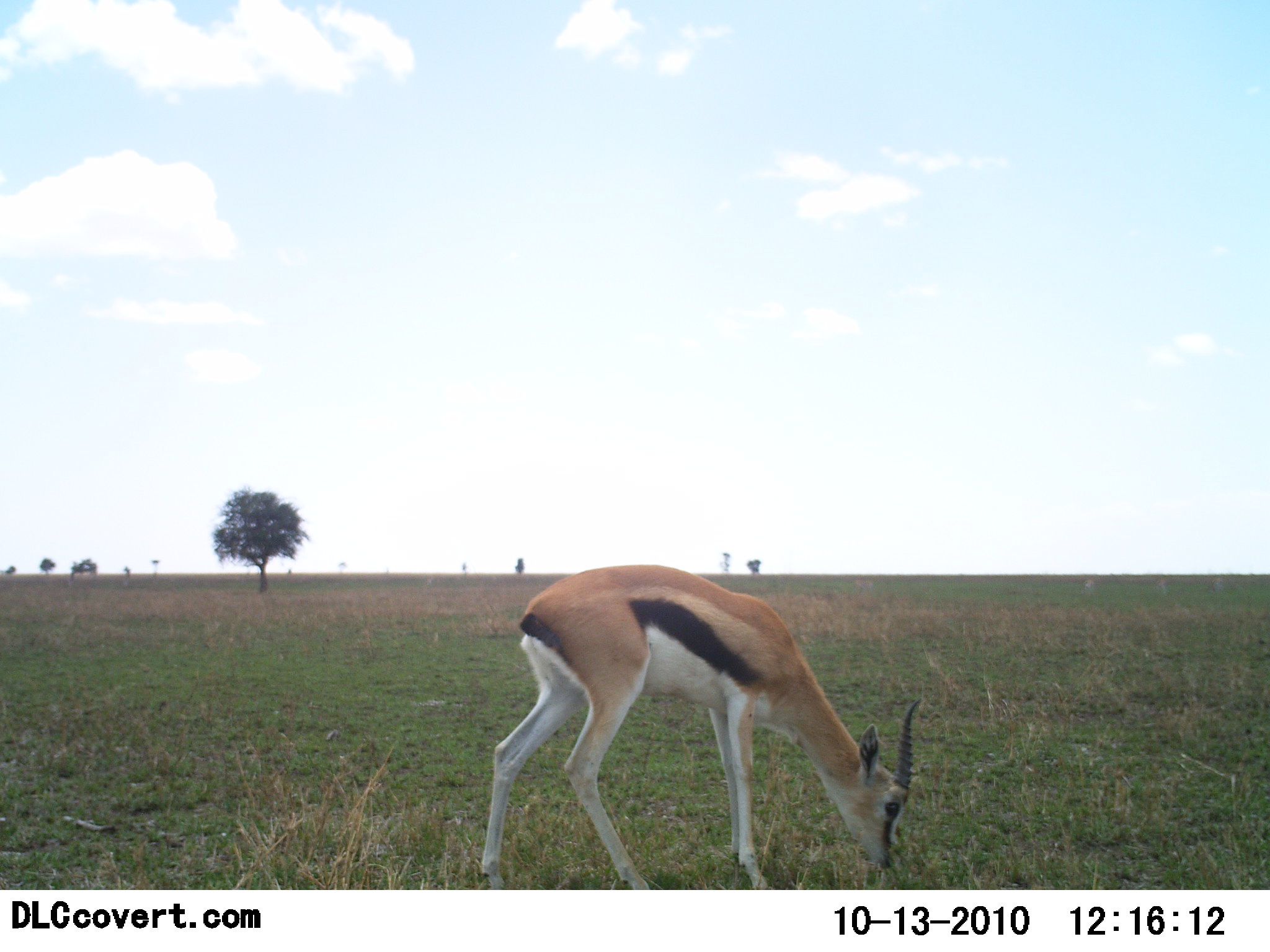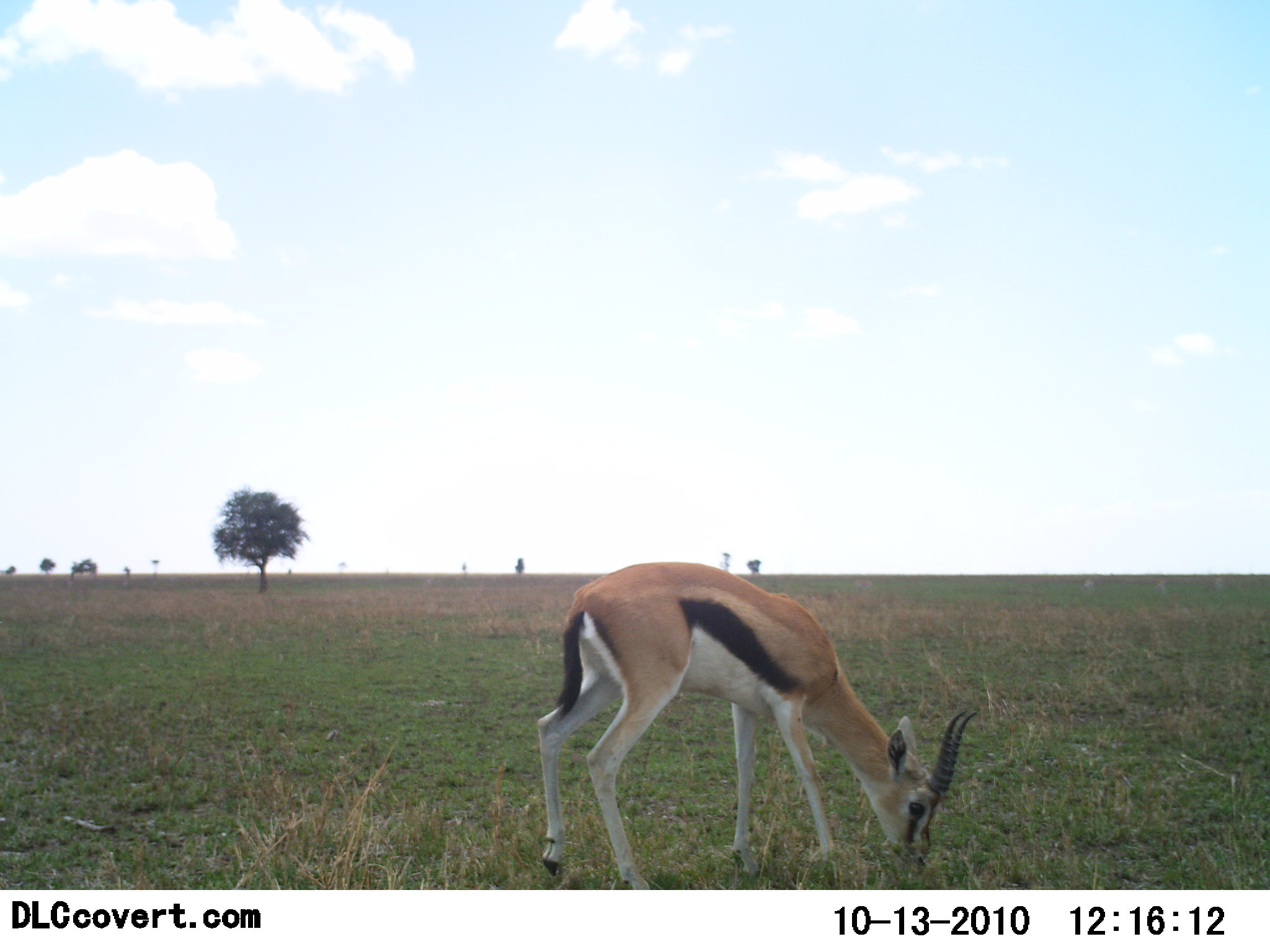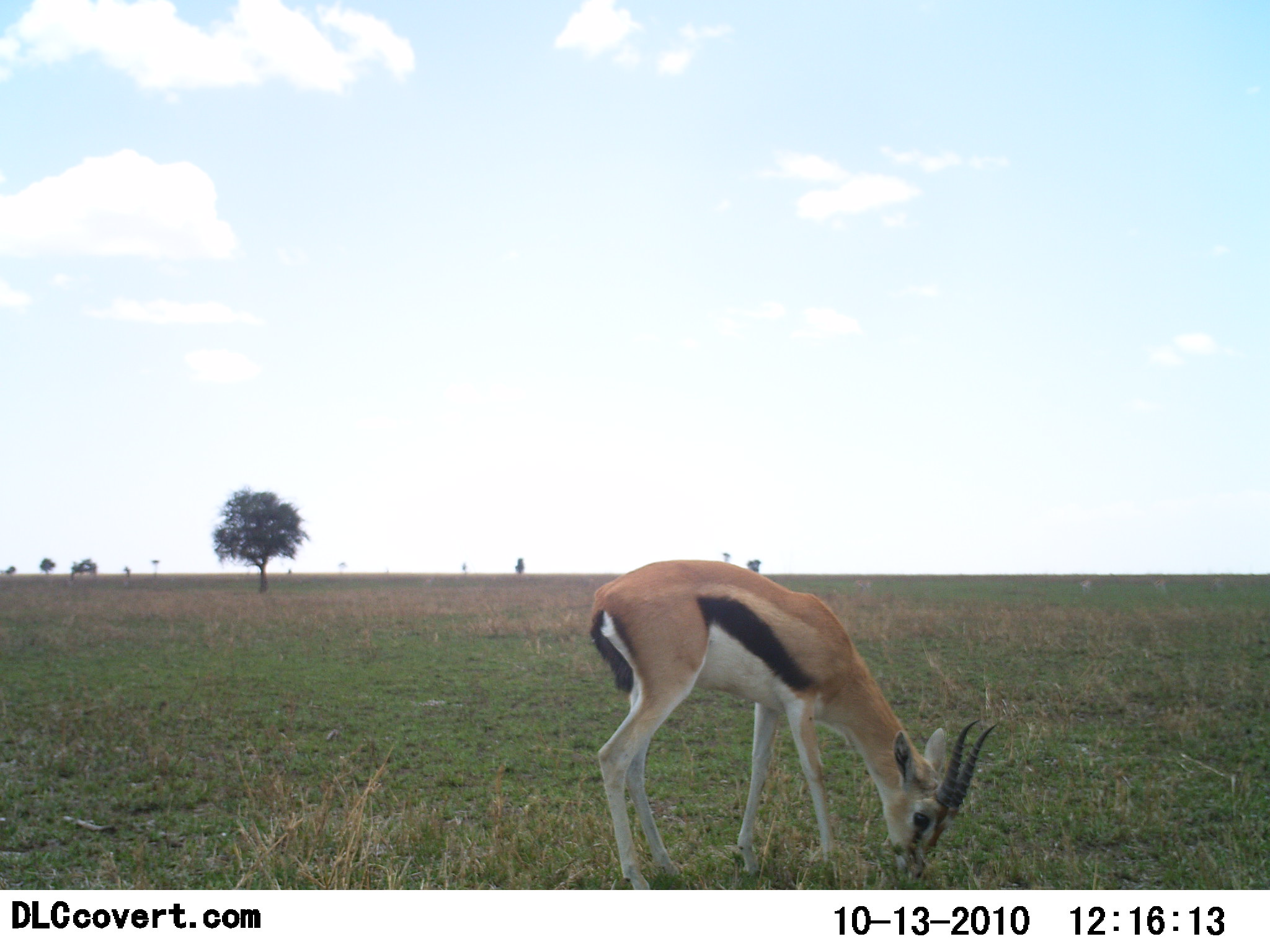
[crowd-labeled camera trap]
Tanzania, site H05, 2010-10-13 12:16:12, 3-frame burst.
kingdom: Animalia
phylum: Chordata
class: Mammalia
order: Artiodactyla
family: Bovidae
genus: Eudorcas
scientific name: Eudorcas thomsonii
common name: thomson's gazelle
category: gazellethomsons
Gazellethomsons (thomson's gazelle) (Eudorcas thomsonii), count 1. Behavior (volunteer vote fractions): standing 7%, resting 0%, moving 7%, interacting 0%. Young present (vote fraction): 0%. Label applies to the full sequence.